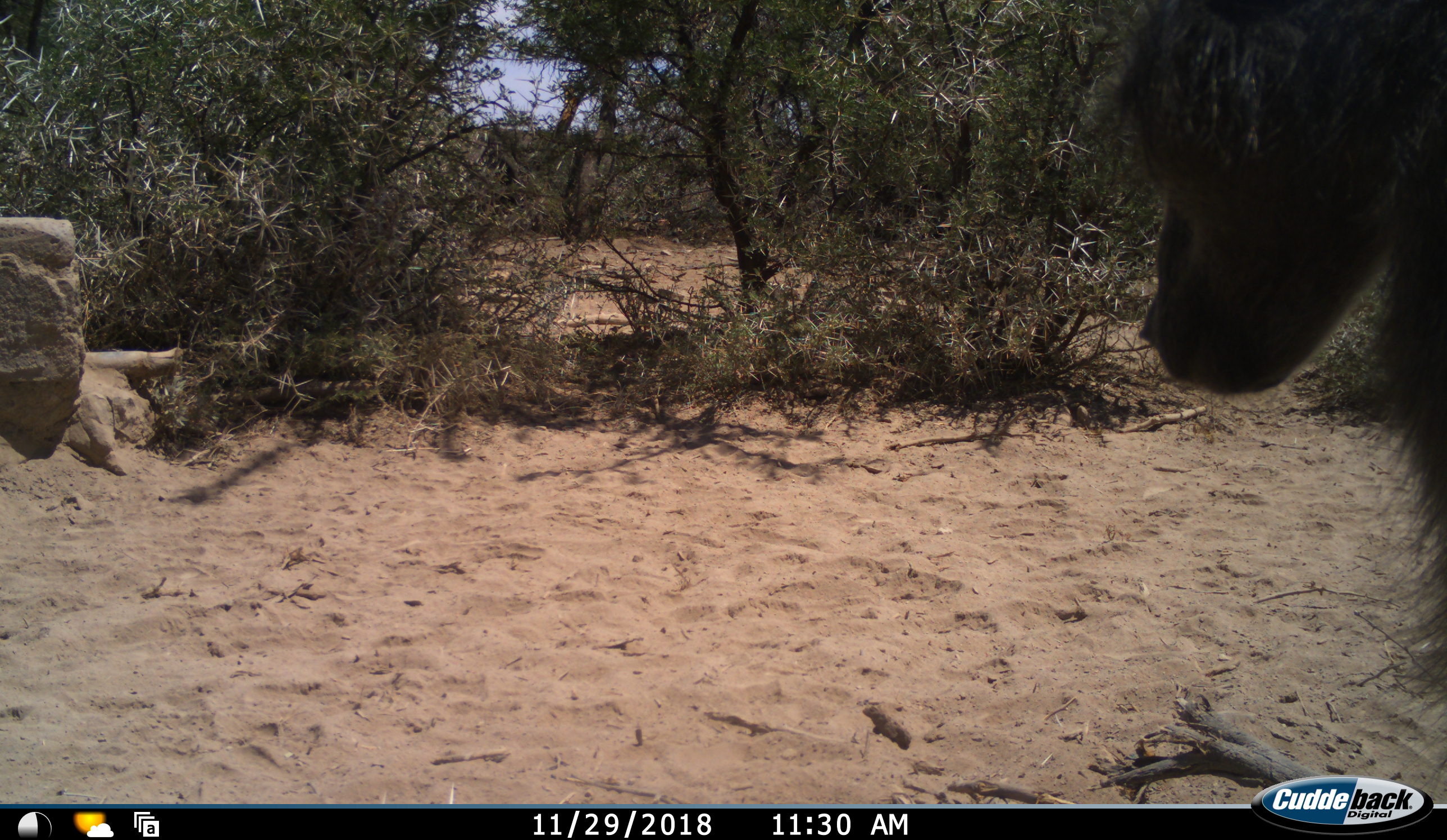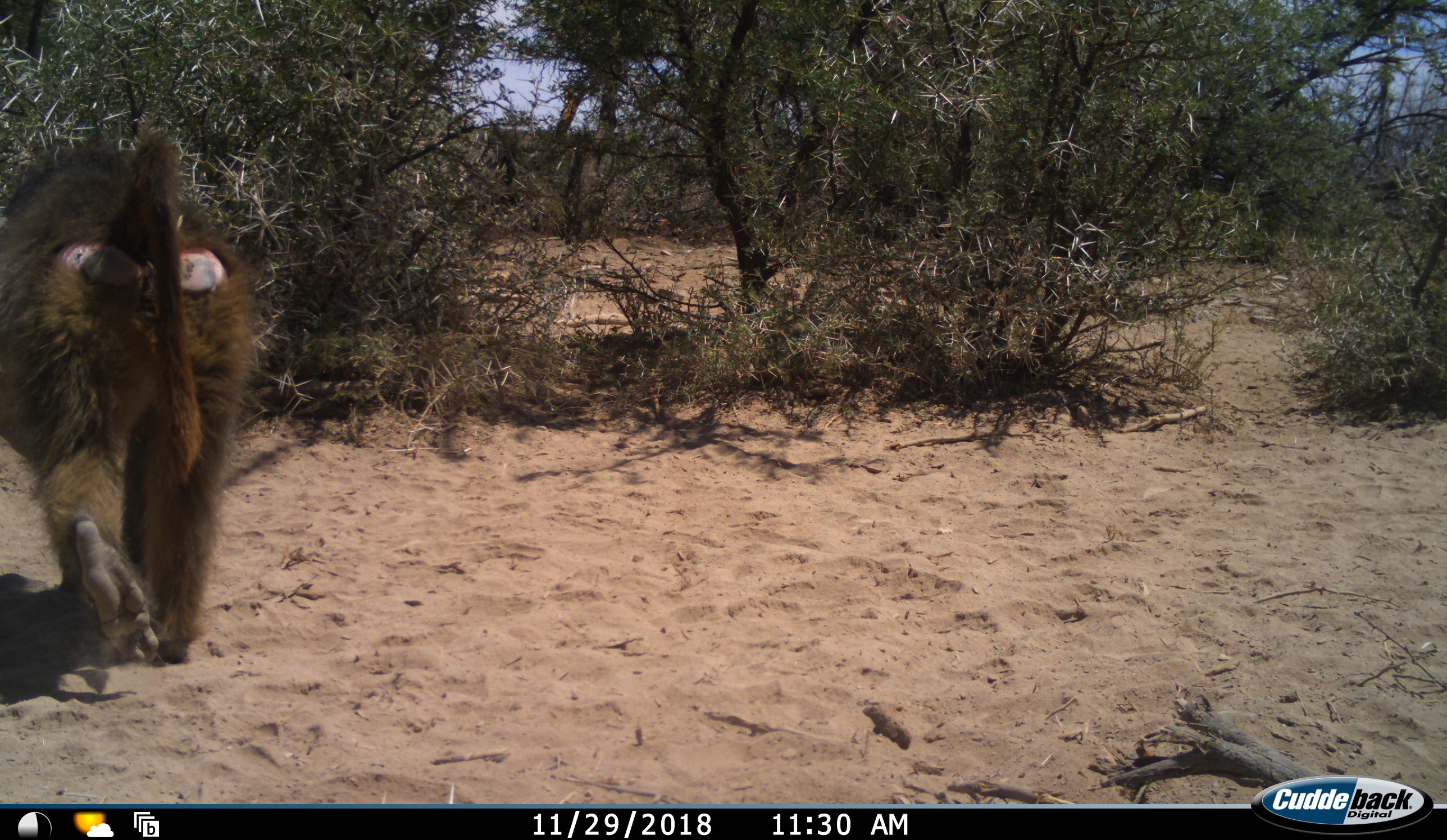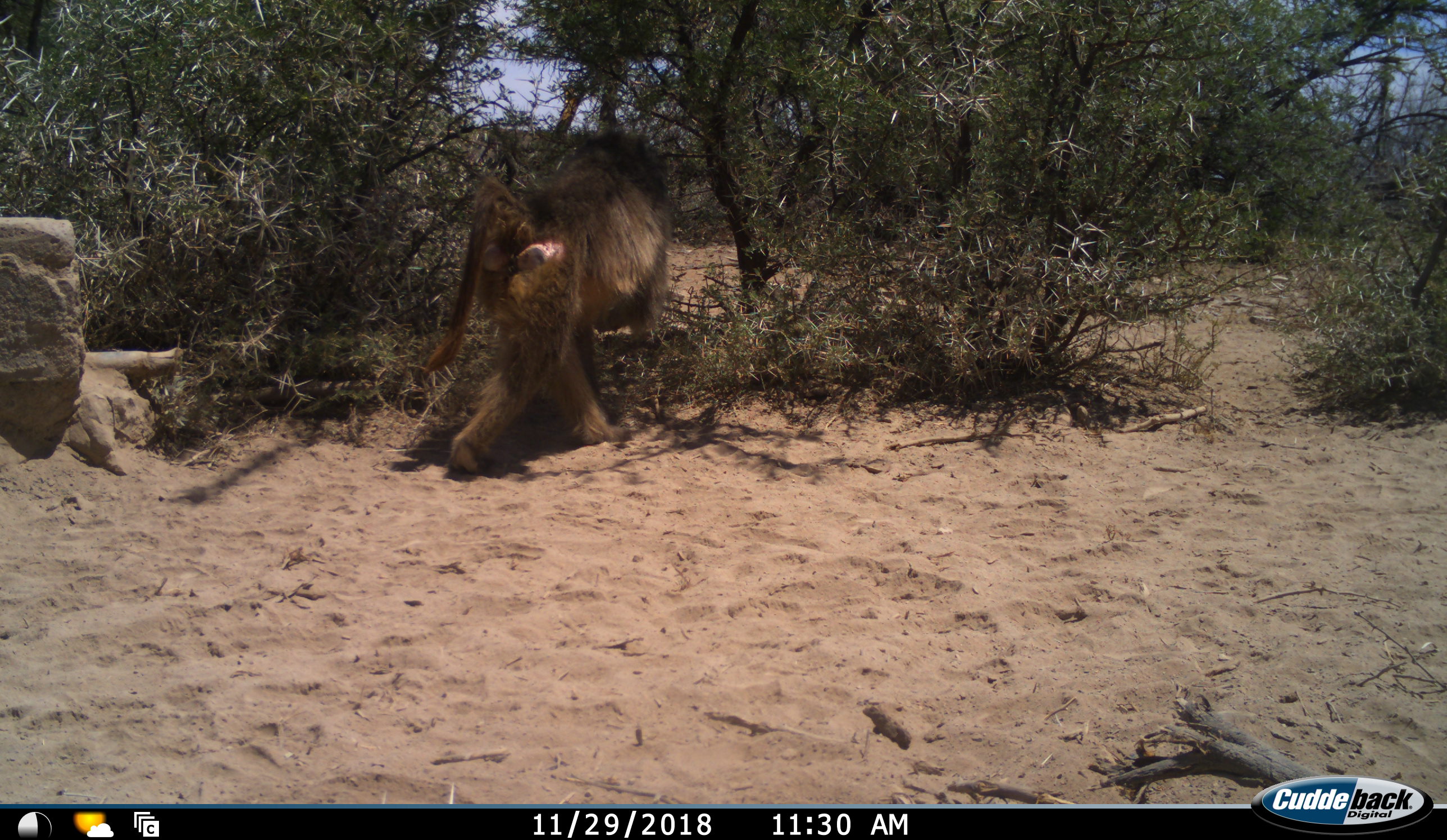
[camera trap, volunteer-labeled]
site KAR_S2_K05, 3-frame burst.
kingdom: Animalia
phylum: Chordata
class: Mammalia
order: Primates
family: Cercopithecidae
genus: Papio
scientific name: Papio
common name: baboon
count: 1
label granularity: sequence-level